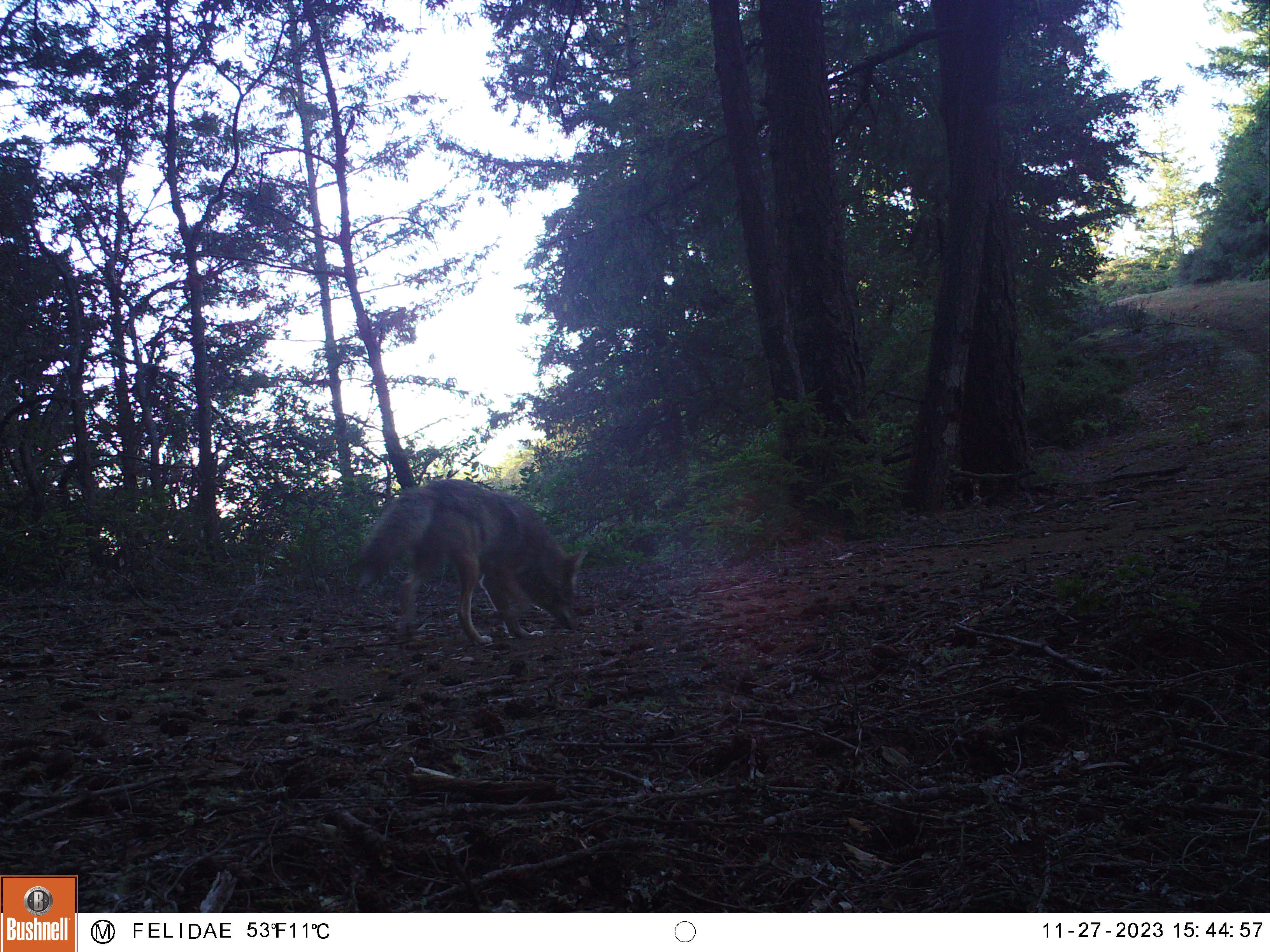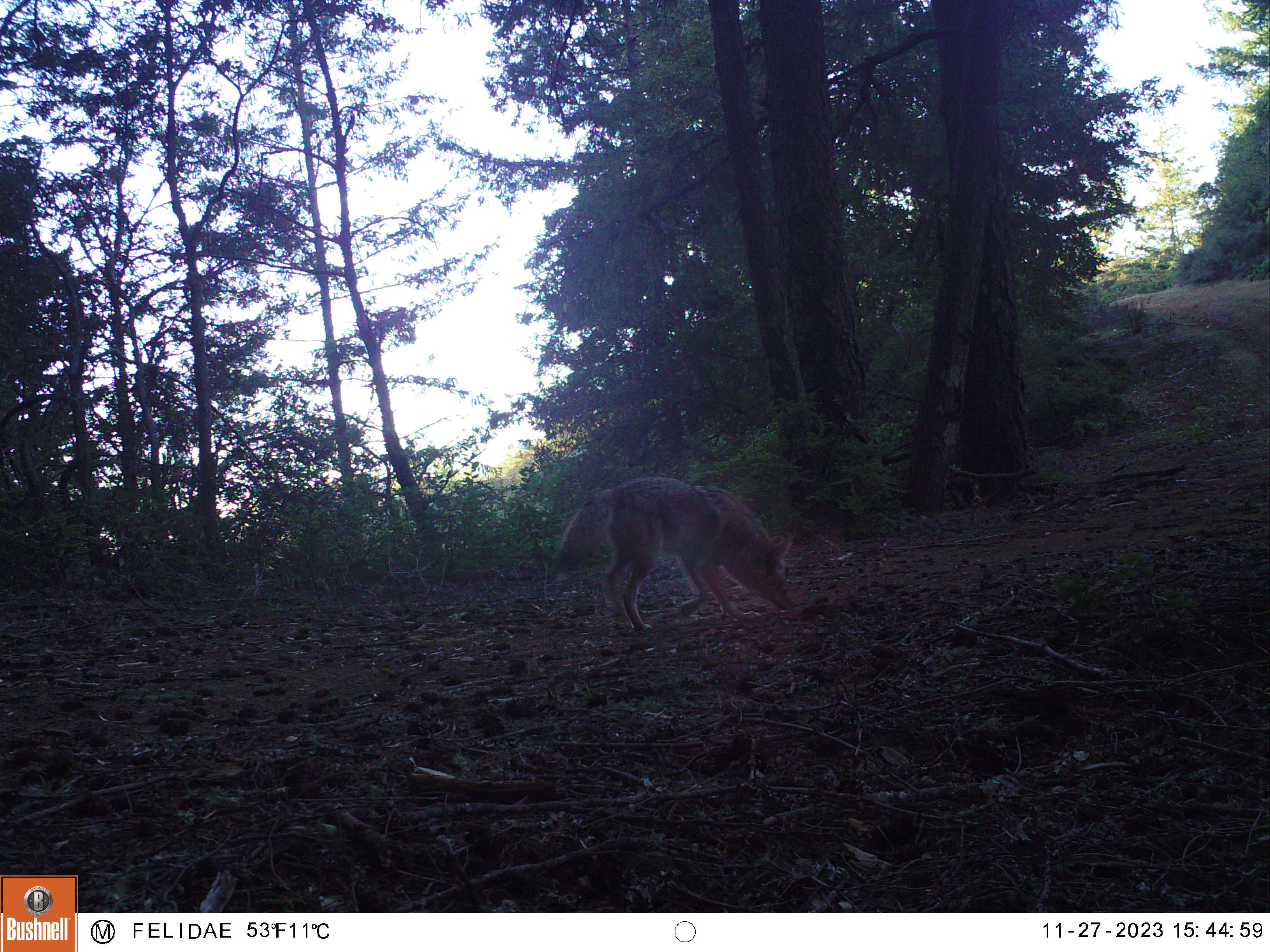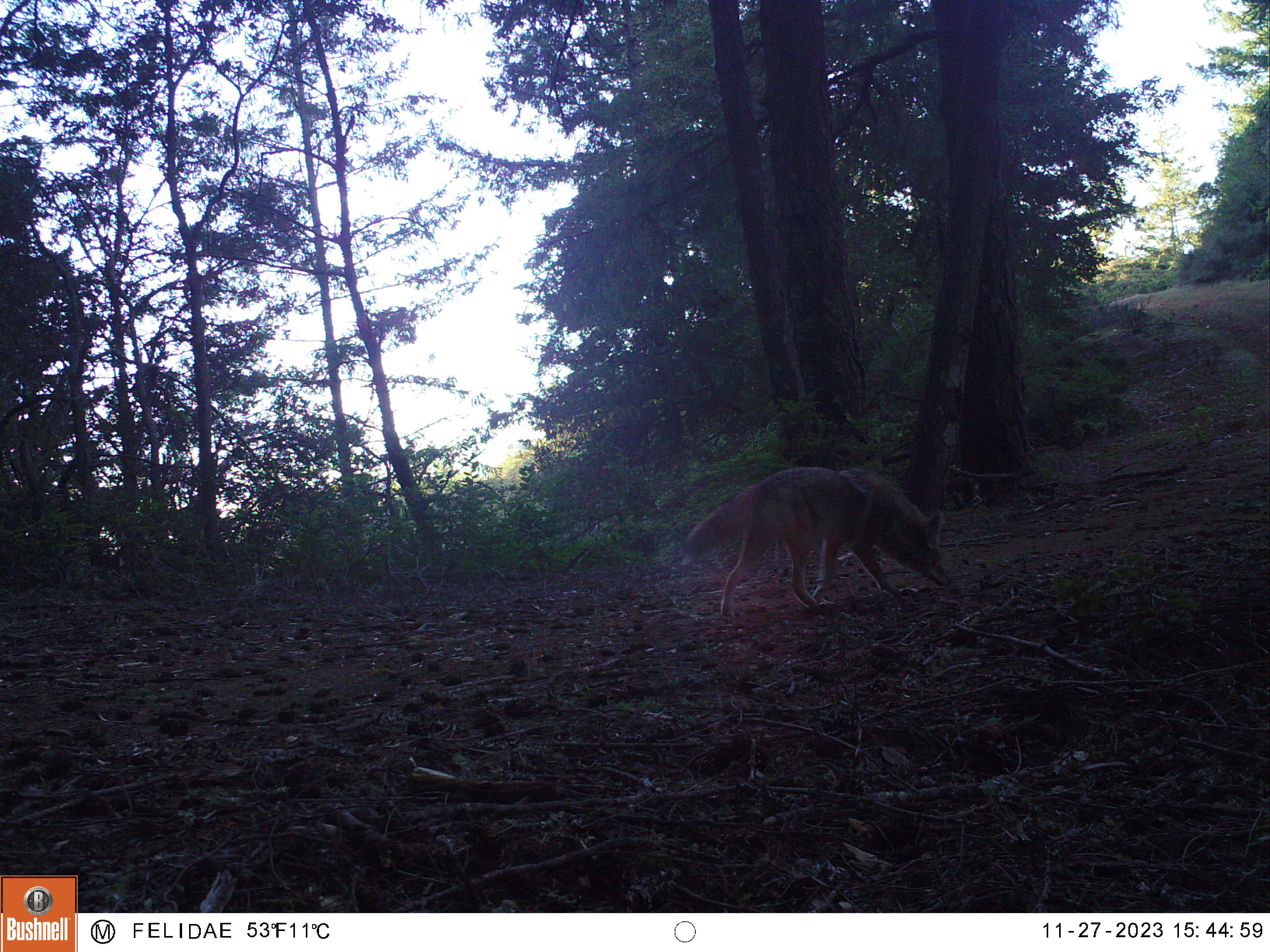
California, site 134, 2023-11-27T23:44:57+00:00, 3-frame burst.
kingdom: Animalia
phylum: Chordata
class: Mammalia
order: Carnivora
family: Canidae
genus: Canis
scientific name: Canis latrans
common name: coyote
Coyote (Canis latrans).